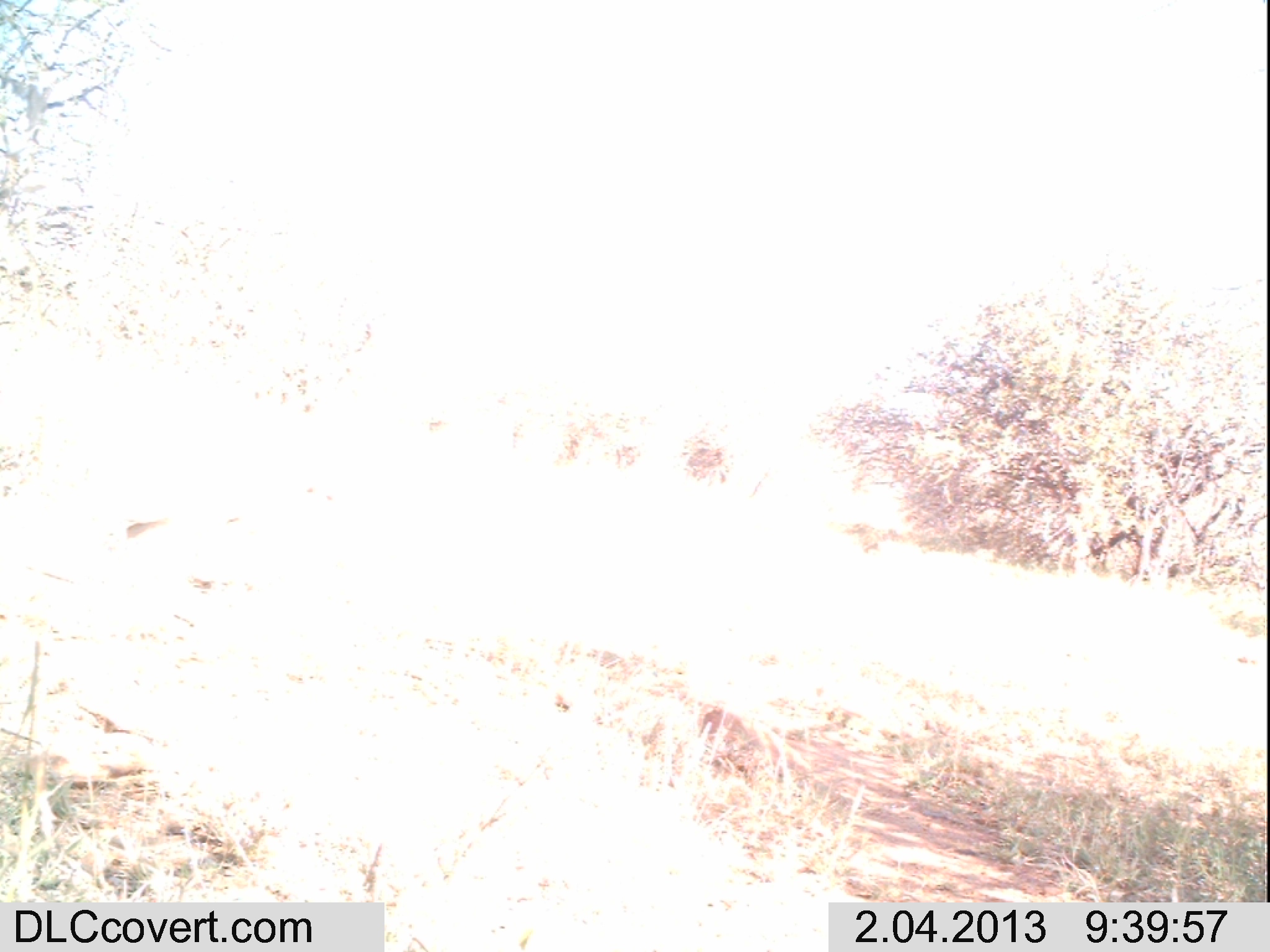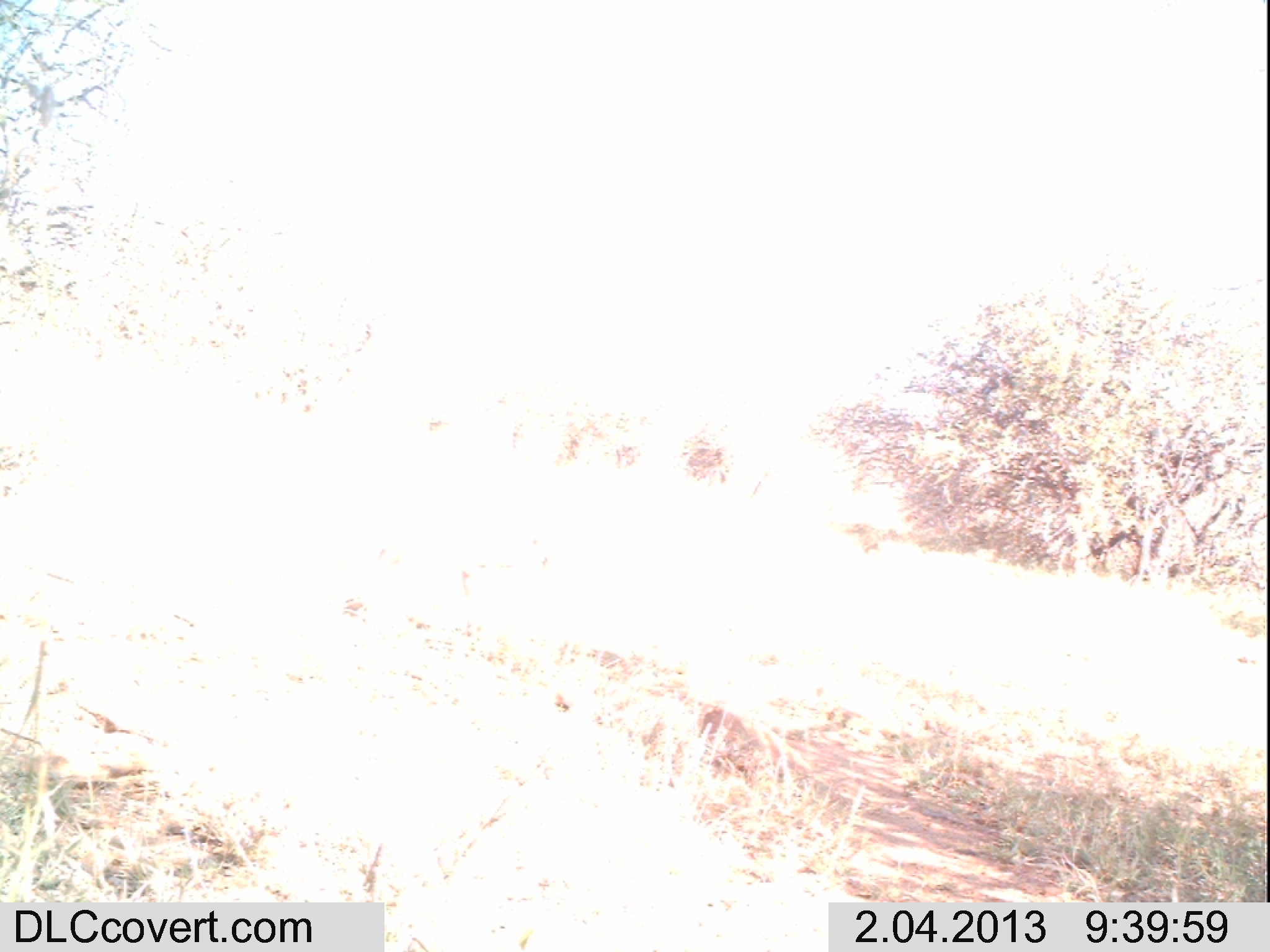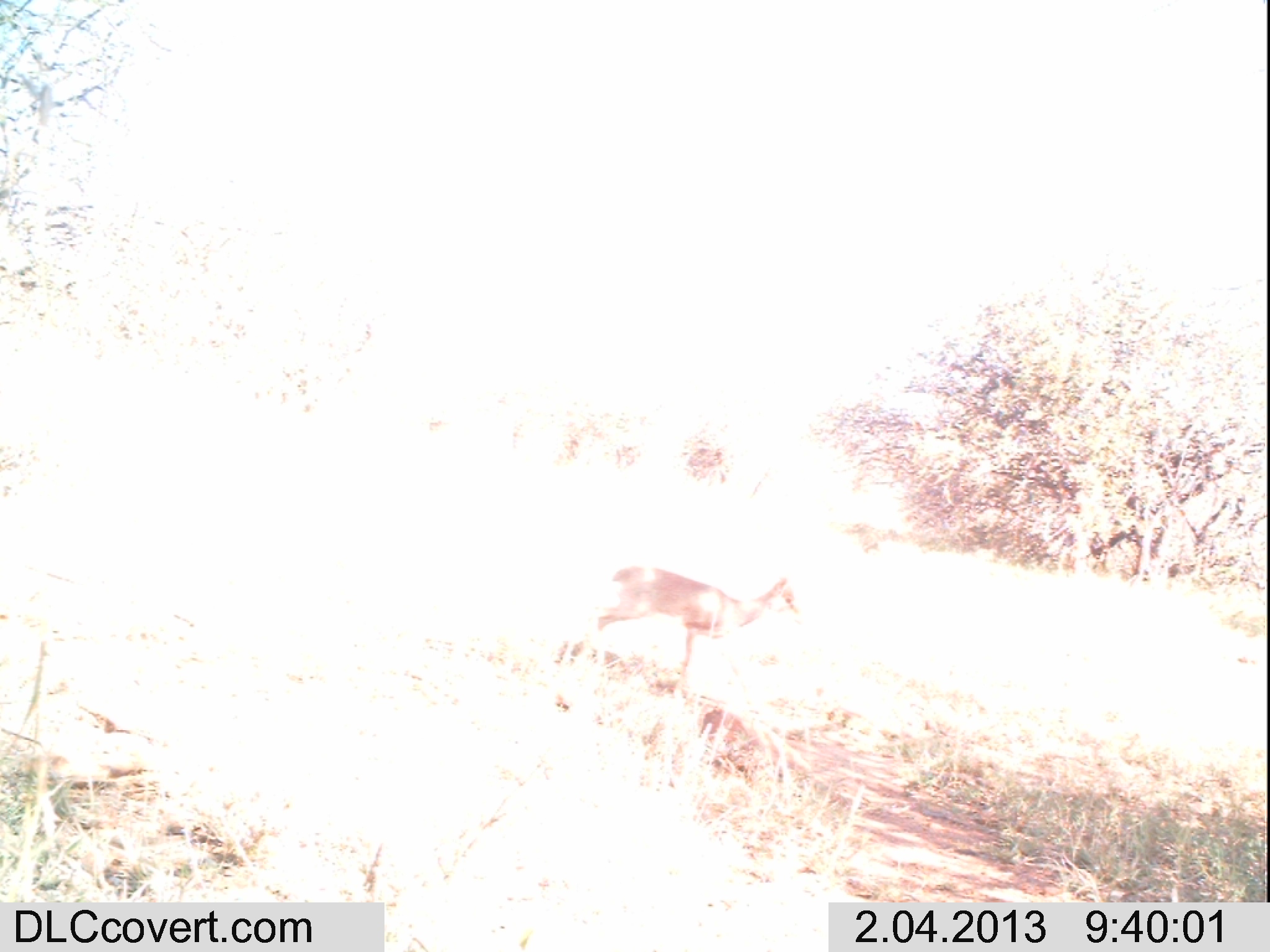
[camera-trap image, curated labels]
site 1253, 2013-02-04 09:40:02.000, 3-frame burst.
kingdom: Animalia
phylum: Chordata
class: Mammalia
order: Artiodactyla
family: Bovidae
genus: Madoqua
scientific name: Madoqua guentheri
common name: günther's dik-dik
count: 1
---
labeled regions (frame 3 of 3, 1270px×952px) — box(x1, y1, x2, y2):
madoqua guentheri: box(551, 563, 802, 697)